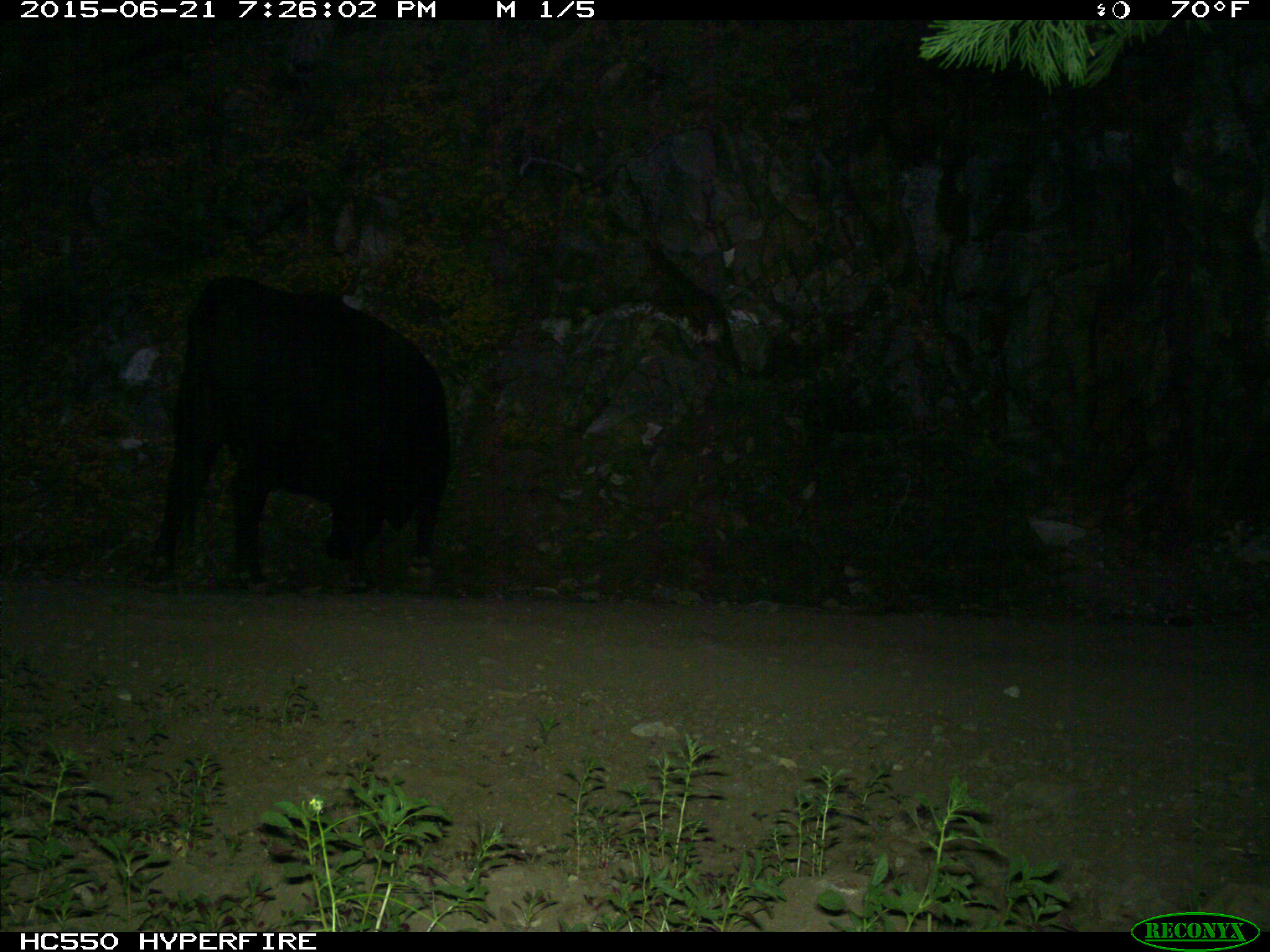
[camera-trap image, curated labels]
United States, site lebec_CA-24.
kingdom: Animalia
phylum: Chordata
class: Mammalia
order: Artiodactyla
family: Bovidae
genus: Bos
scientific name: Bos taurus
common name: domestic cow